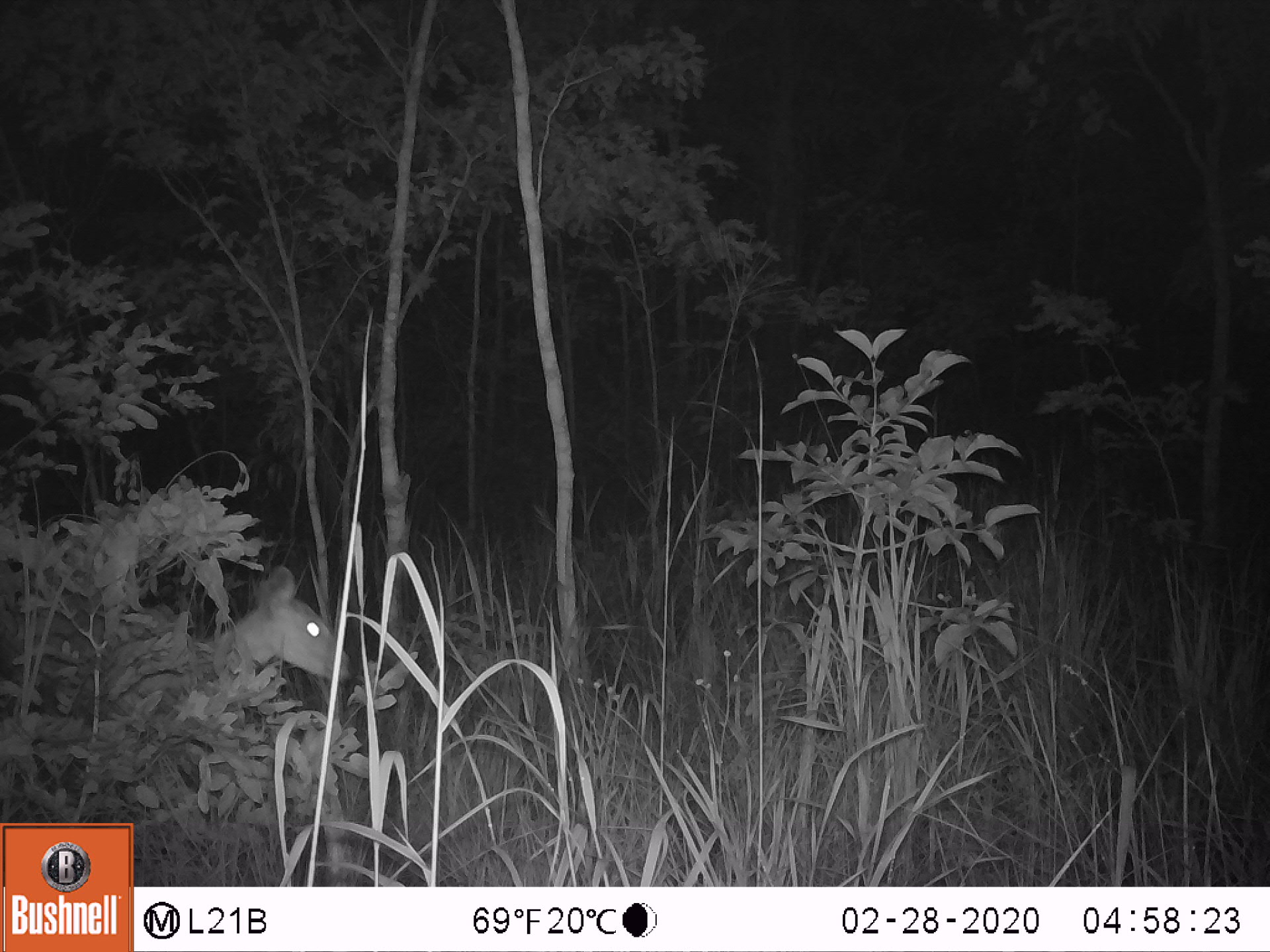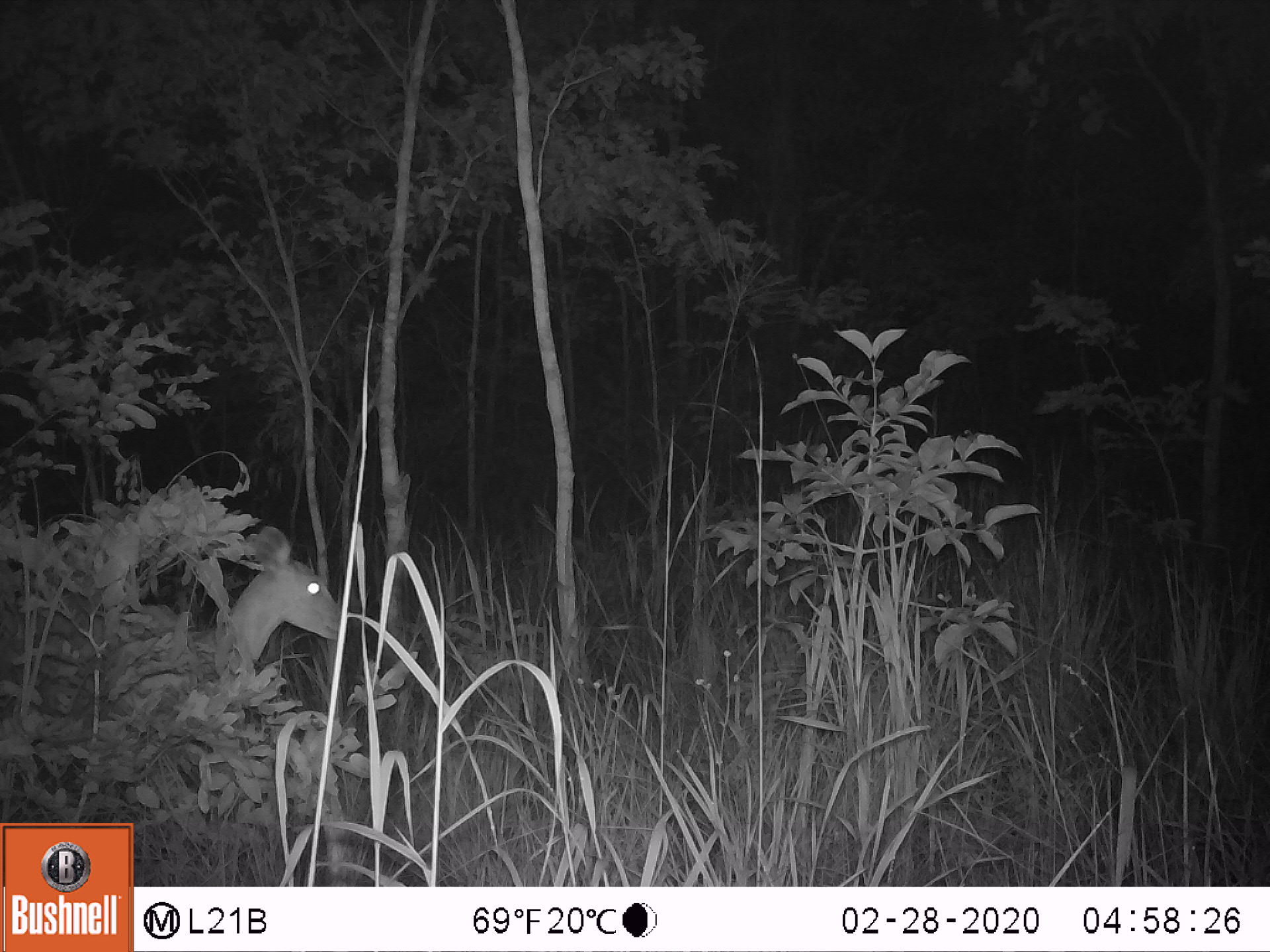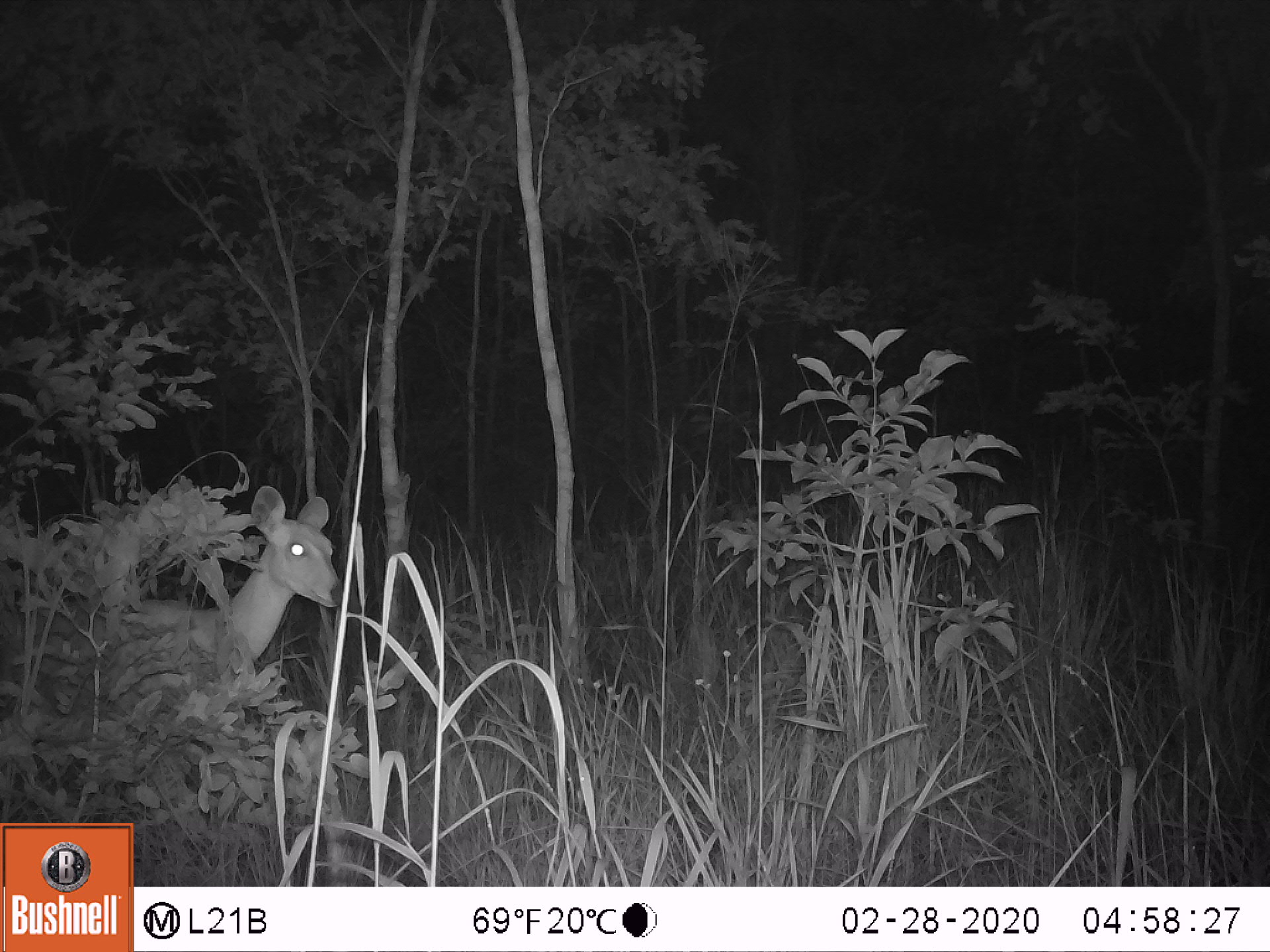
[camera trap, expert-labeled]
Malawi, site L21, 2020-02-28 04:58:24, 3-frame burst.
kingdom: Animalia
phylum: Chordata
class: Mammalia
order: Artiodactyla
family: Bovidae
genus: Redunca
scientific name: Redunca arundinum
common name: southern reedbuck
Southern reedbuck (Redunca arundinum), count 1.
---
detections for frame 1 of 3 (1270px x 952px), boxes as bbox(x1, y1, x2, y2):
southern reedbuck: bbox(2, 564, 357, 739)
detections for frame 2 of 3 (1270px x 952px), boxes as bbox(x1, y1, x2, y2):
southern reedbuck: bbox(17, 535, 344, 727)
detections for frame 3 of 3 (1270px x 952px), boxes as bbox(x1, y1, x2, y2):
southern reedbuck: bbox(0, 483, 354, 707)